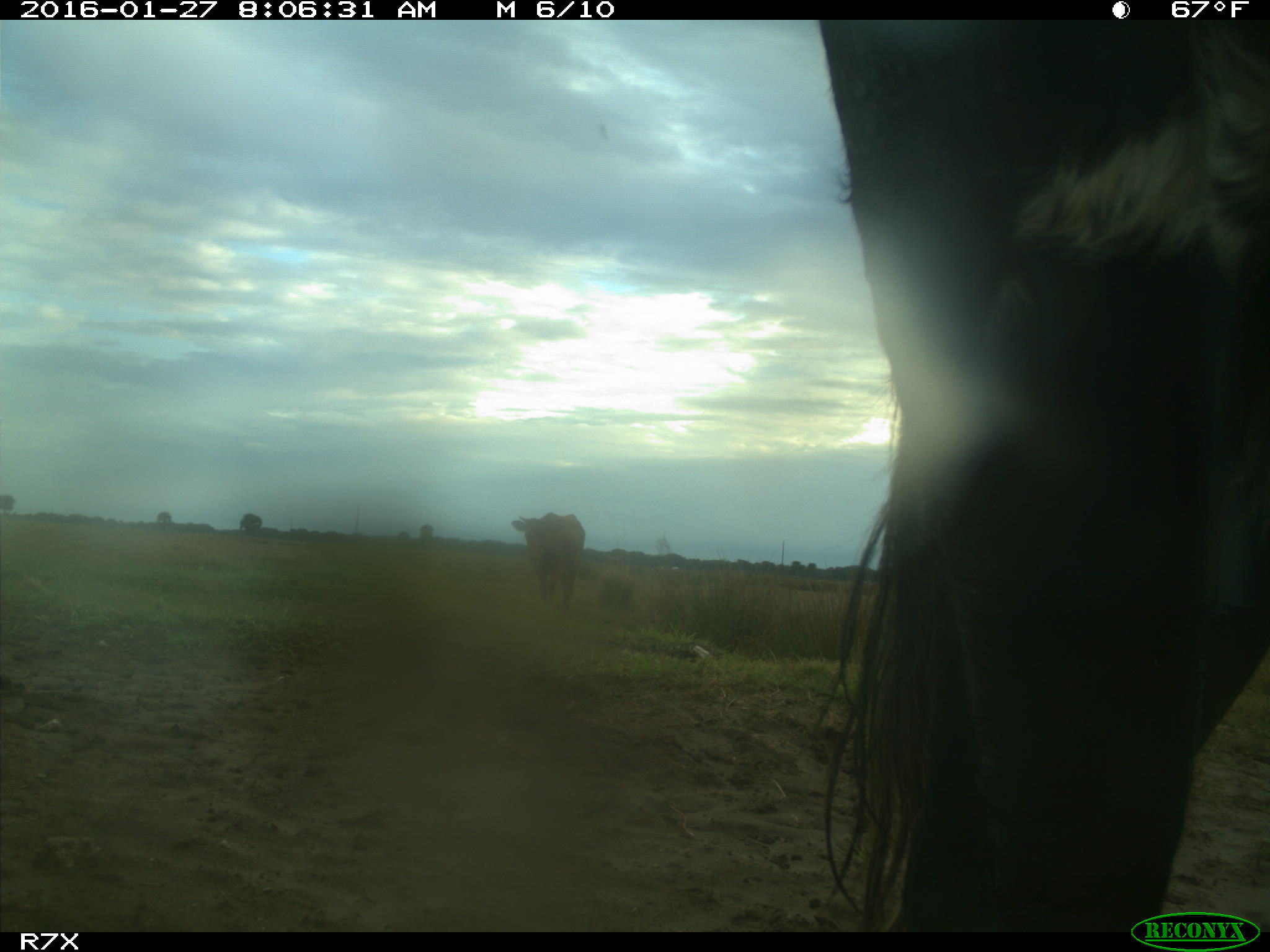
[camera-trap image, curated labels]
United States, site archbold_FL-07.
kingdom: Animalia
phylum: Chordata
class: Mammalia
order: Artiodactyla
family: Bovidae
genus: Bos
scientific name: Bos taurus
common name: domestic cow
Bos taurus (domestic cow).